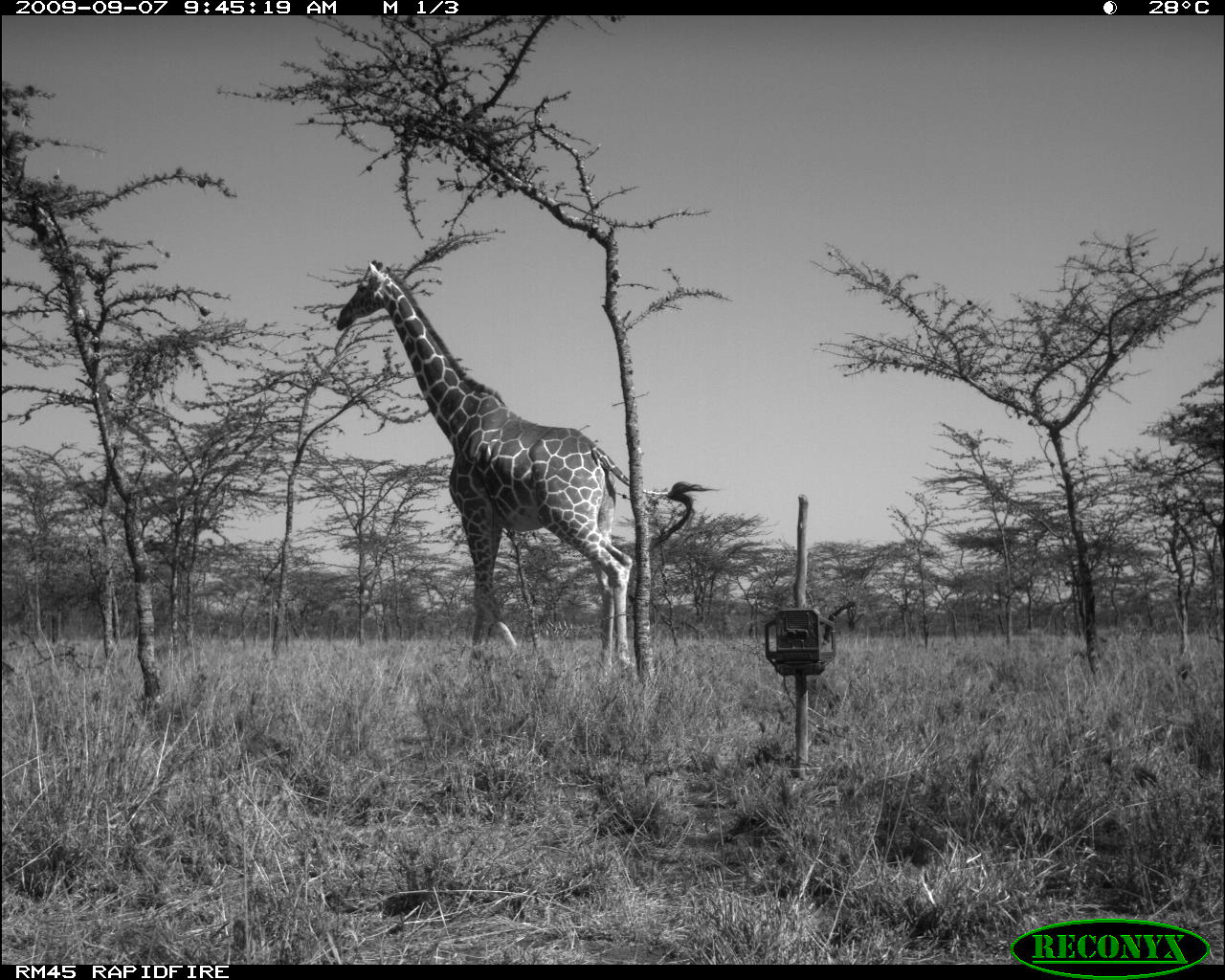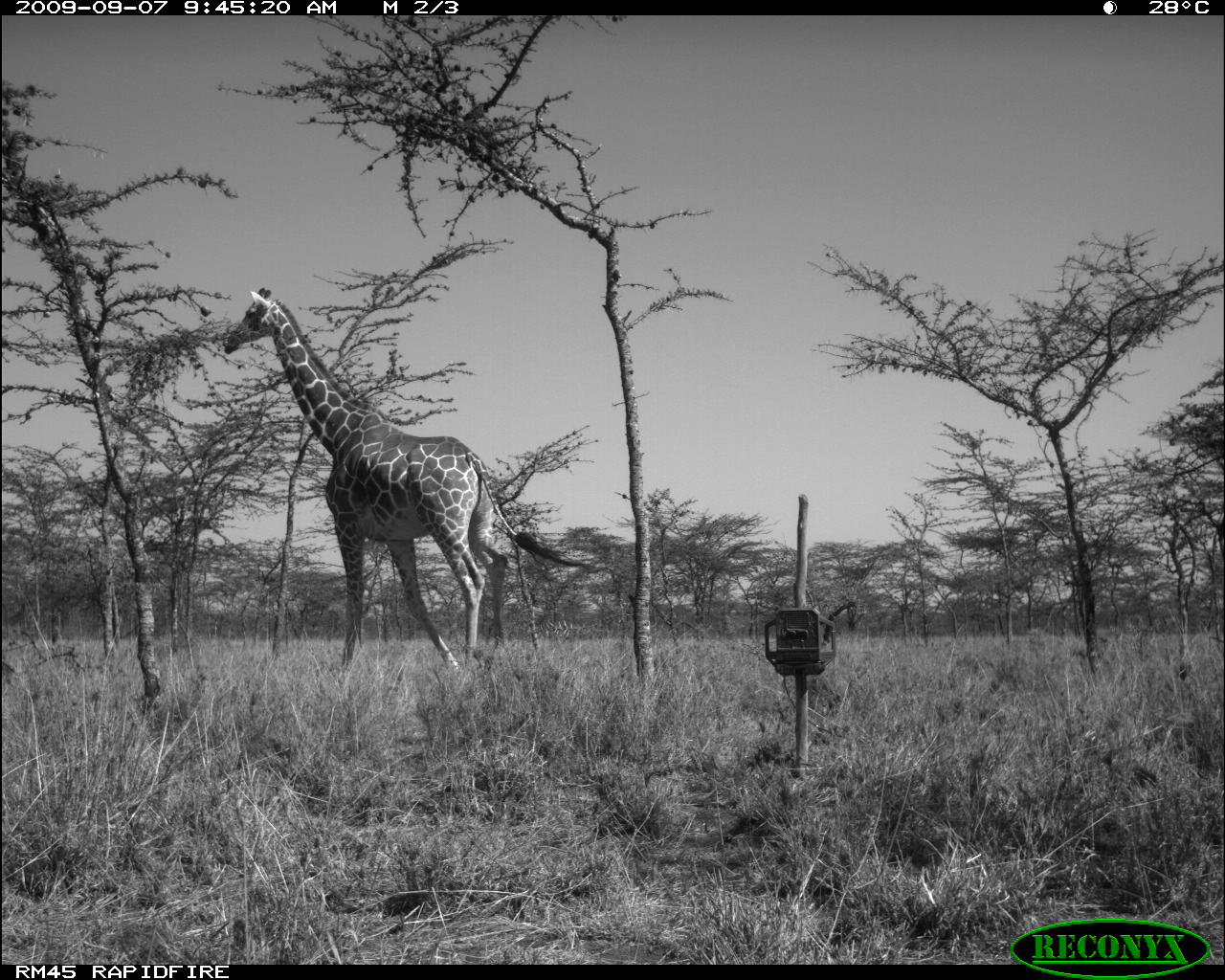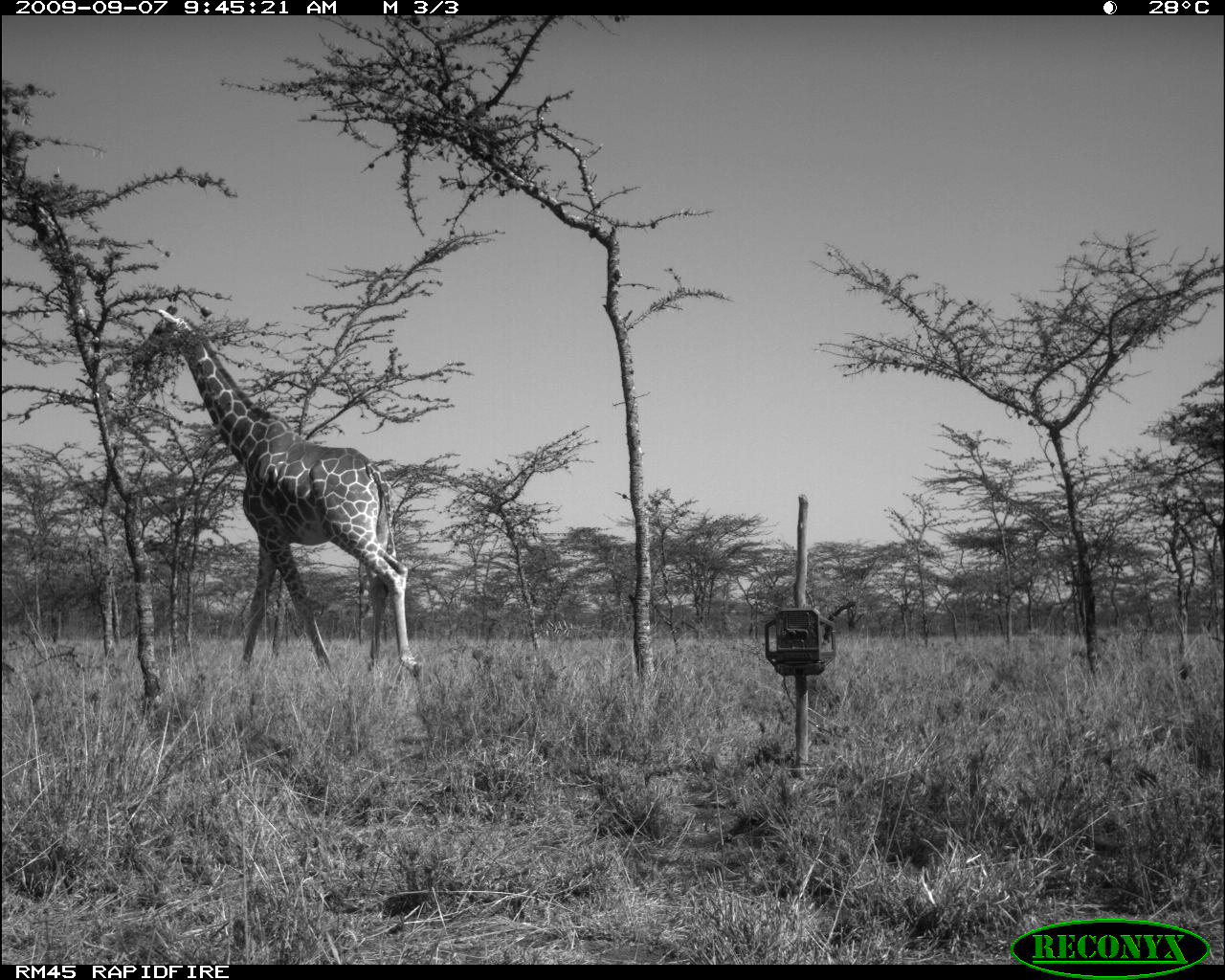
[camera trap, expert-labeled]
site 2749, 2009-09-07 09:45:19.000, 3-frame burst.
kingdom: Animalia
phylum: Chordata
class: Mammalia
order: Artiodactyla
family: Giraffidae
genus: Giraffa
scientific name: Giraffa camelopardalis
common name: giraffe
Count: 1.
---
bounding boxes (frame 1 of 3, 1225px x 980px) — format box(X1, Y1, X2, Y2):
giraffa camelopardalis: box(332, 259, 720, 682)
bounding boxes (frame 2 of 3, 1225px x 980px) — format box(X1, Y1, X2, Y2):
giraffa camelopardalis: box(222, 284, 589, 673)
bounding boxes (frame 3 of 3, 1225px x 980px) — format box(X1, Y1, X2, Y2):
giraffa camelopardalis: box(120, 301, 426, 679)